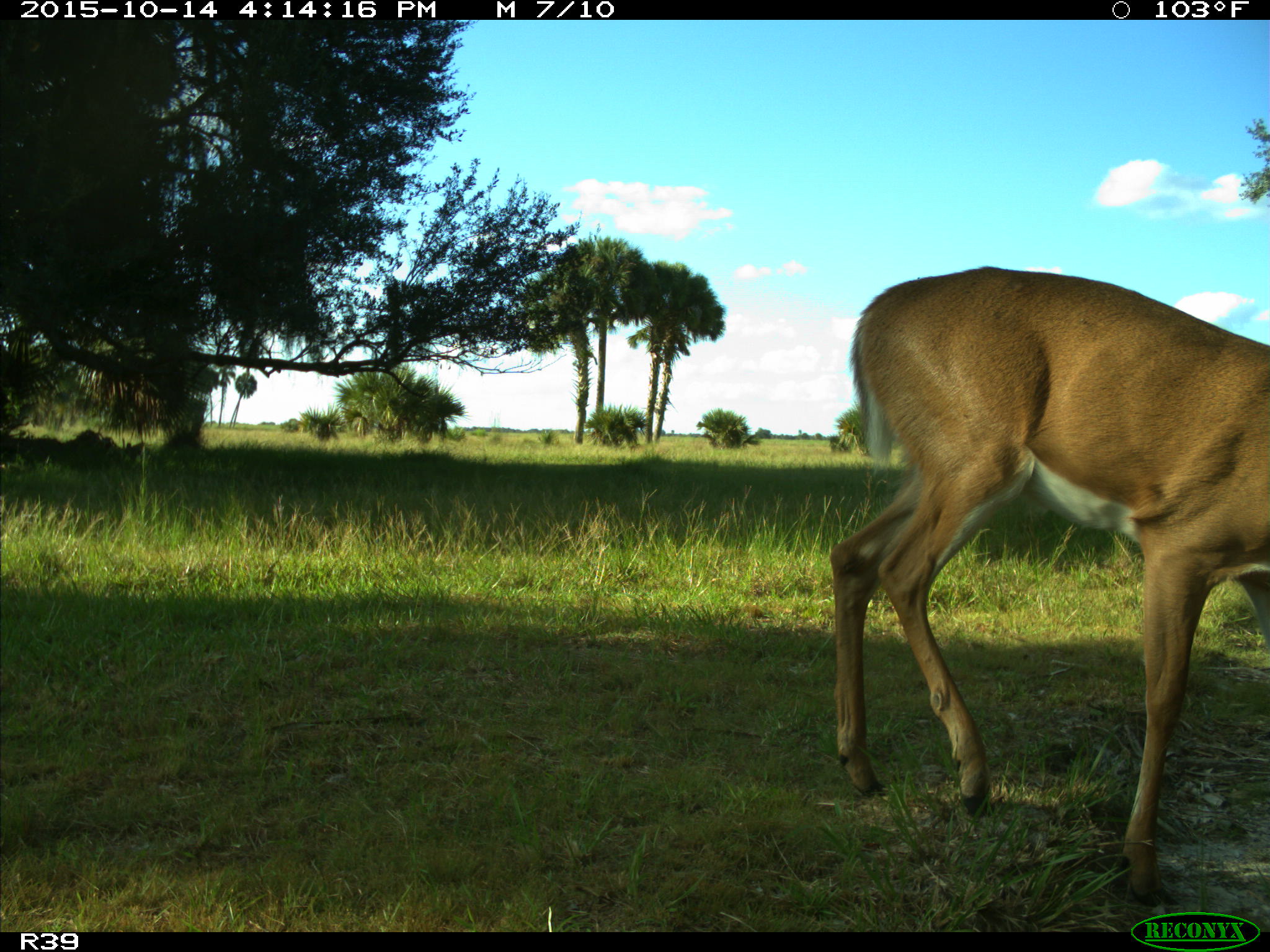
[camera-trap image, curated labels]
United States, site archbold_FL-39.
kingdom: Animalia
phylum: Chordata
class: Mammalia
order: Artiodactyla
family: Cervidae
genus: Odocoileus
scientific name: Odocoileus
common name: deer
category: unidentified deer